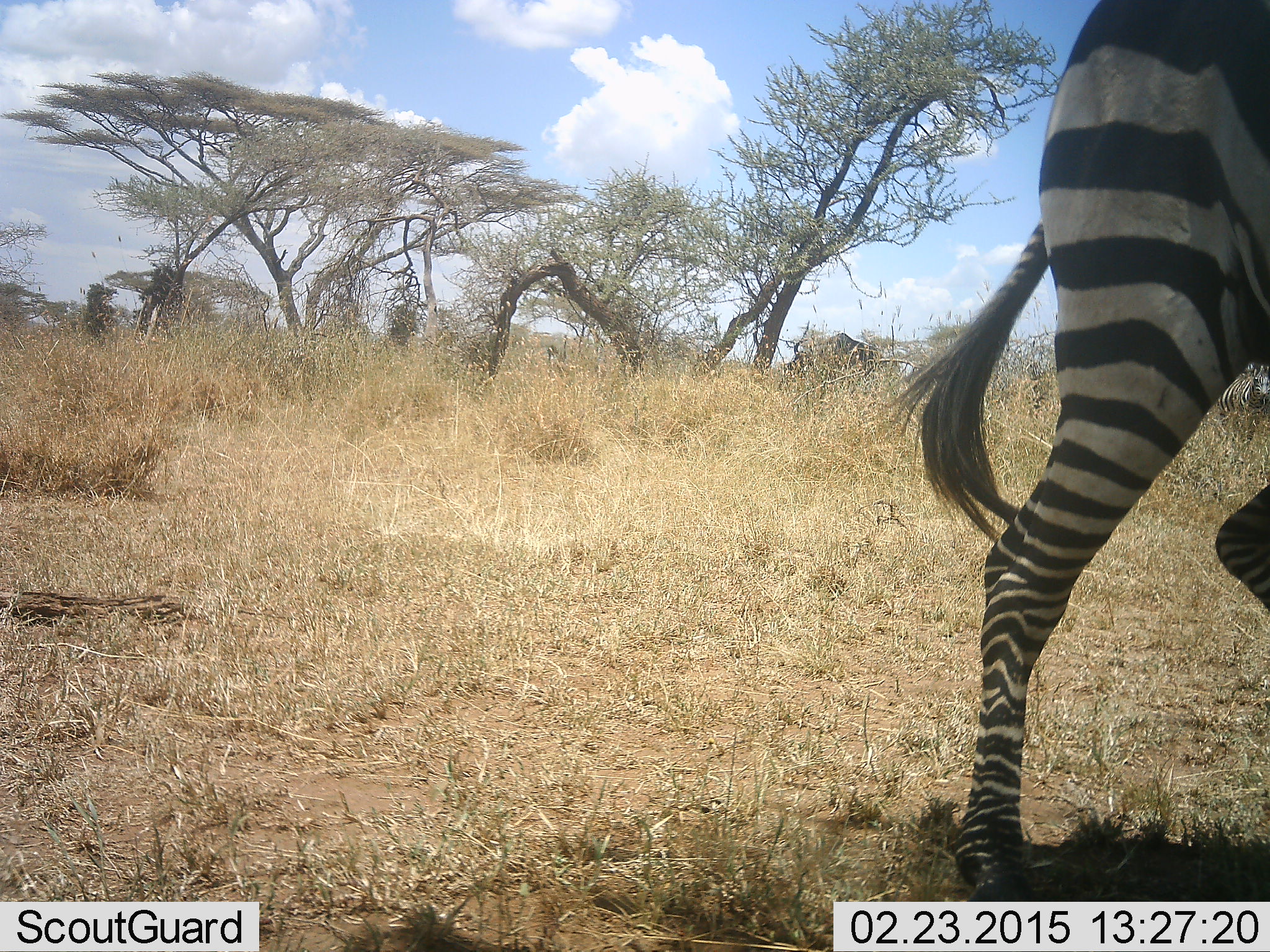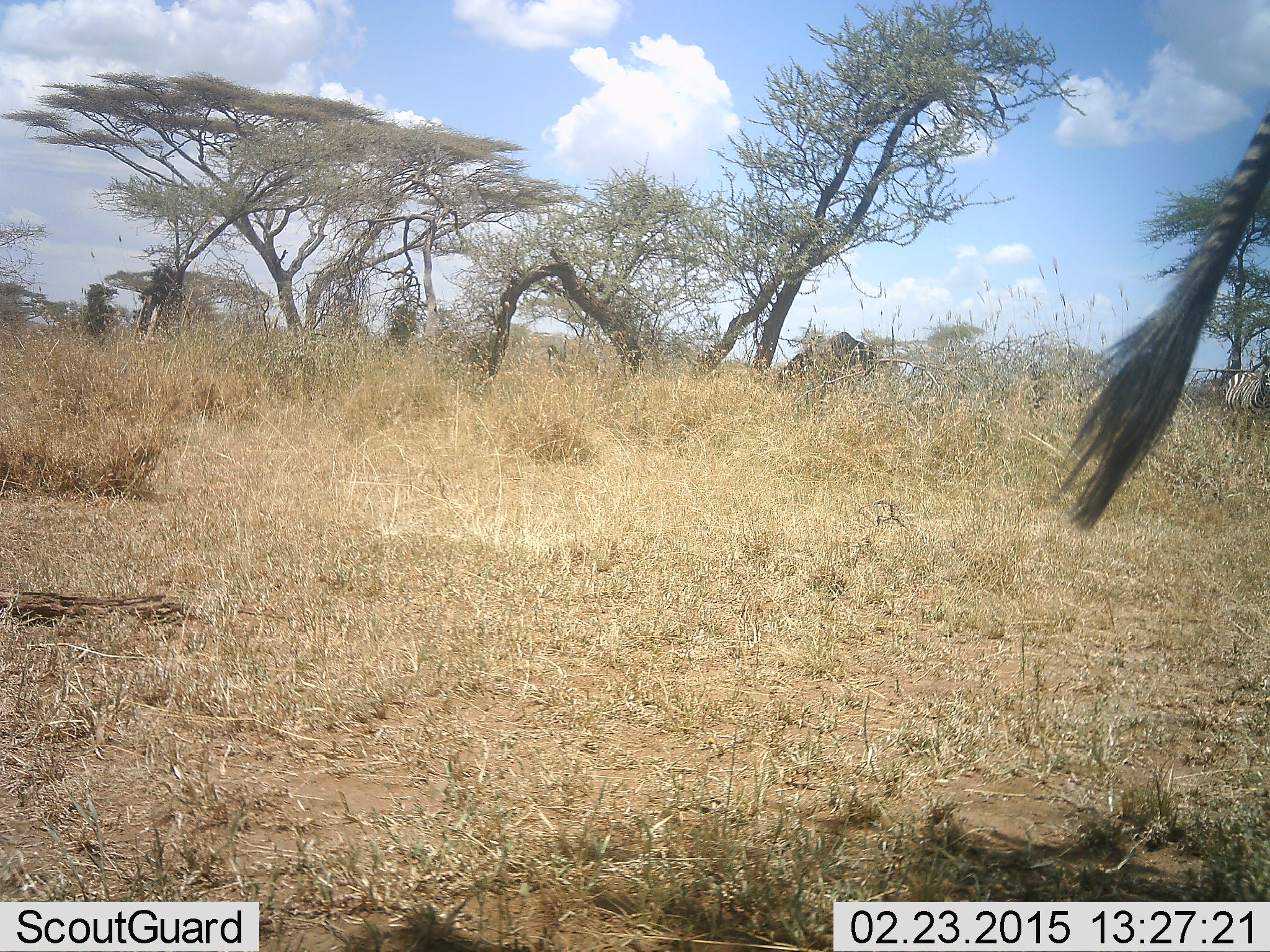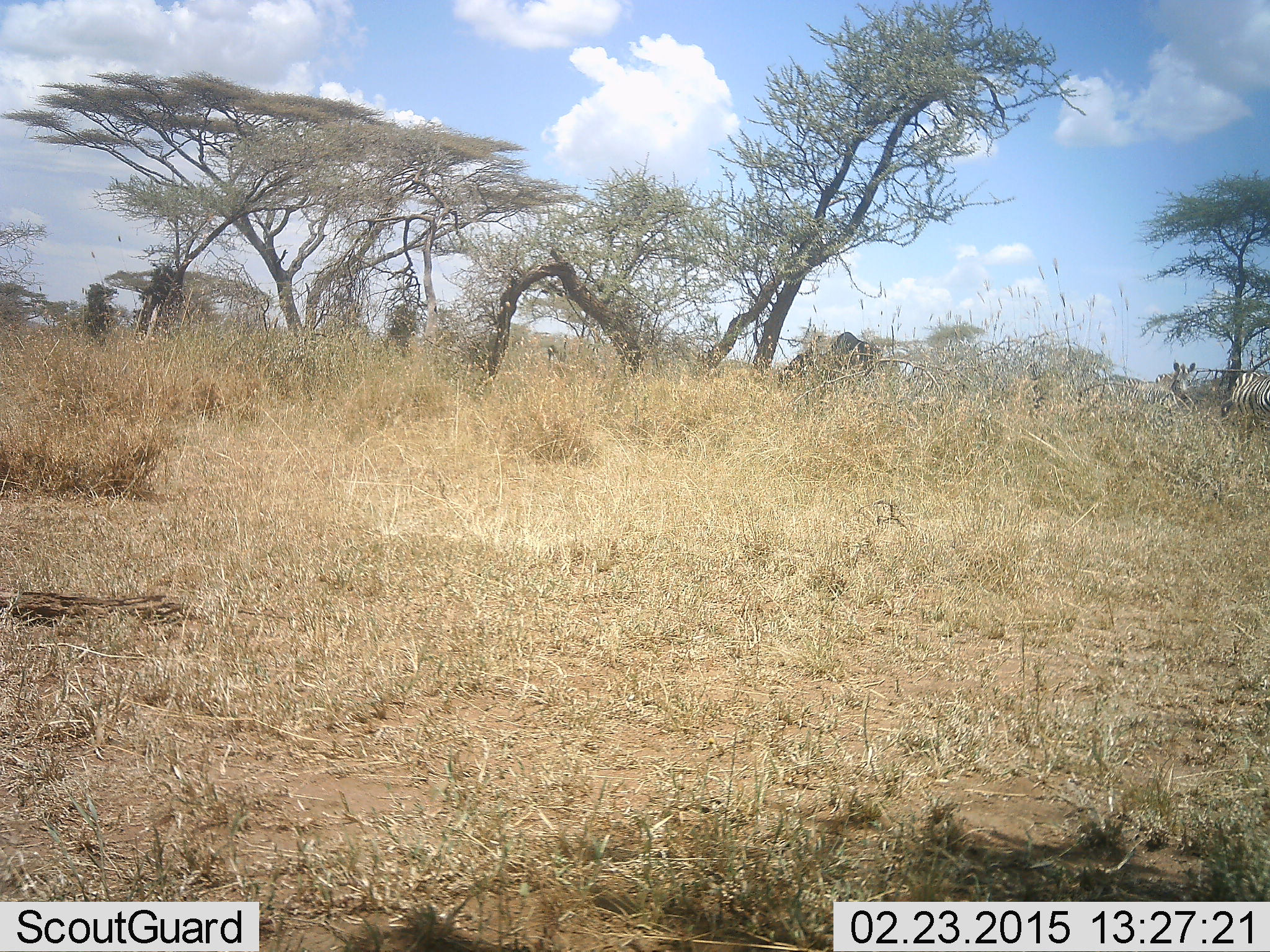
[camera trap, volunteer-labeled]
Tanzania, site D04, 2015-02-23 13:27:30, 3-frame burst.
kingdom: Animalia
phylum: Chordata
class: Mammalia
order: Perissodactyla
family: Equidae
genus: Equus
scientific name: Equus quagga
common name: plains zebra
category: zebra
Zebra (plains zebra) (Equus quagga), count 1. Behavior (volunteer vote fractions): standing 25%, resting 0%, moving 88%, interacting 0%. Young present (vote fraction): 0%. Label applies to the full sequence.